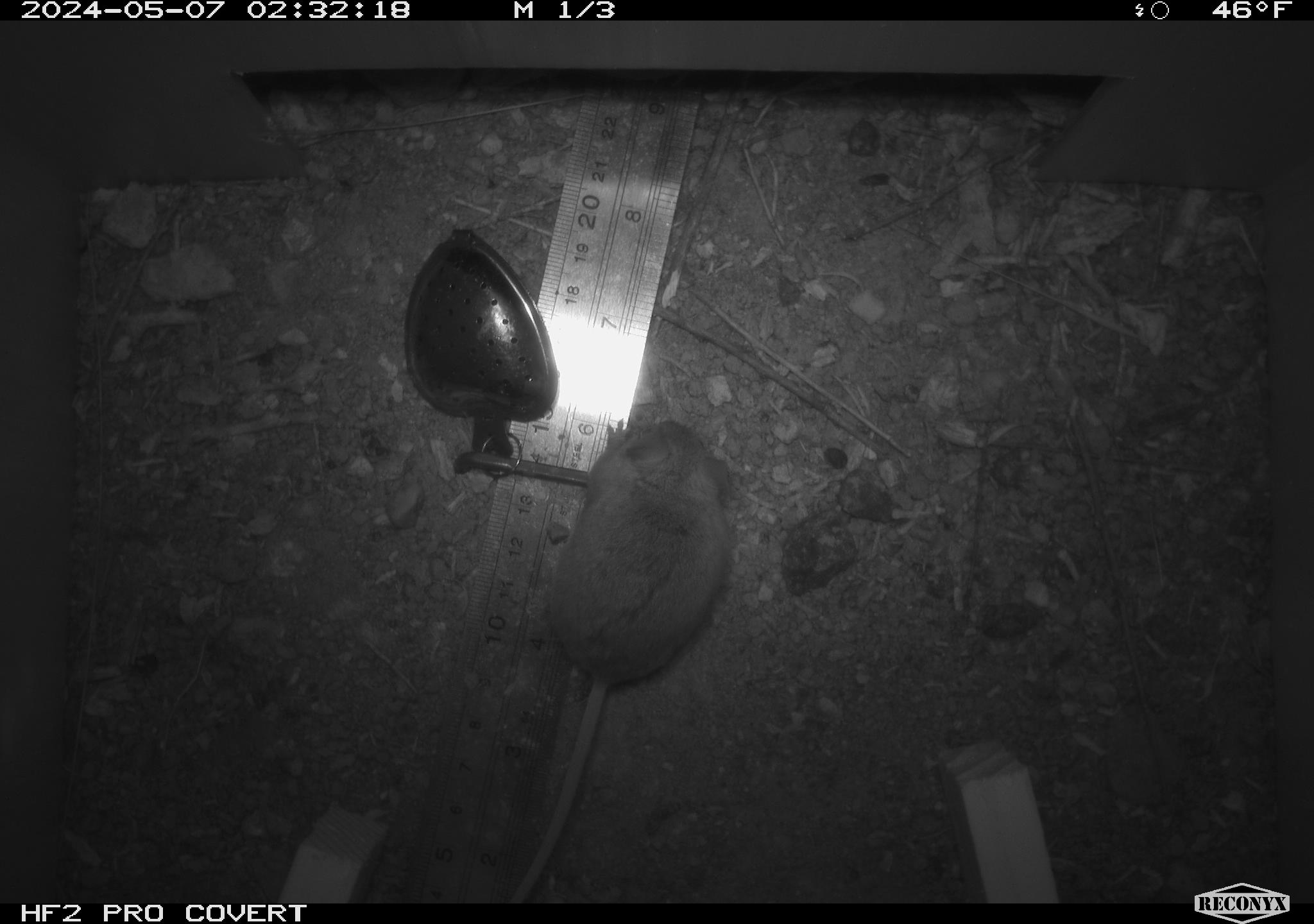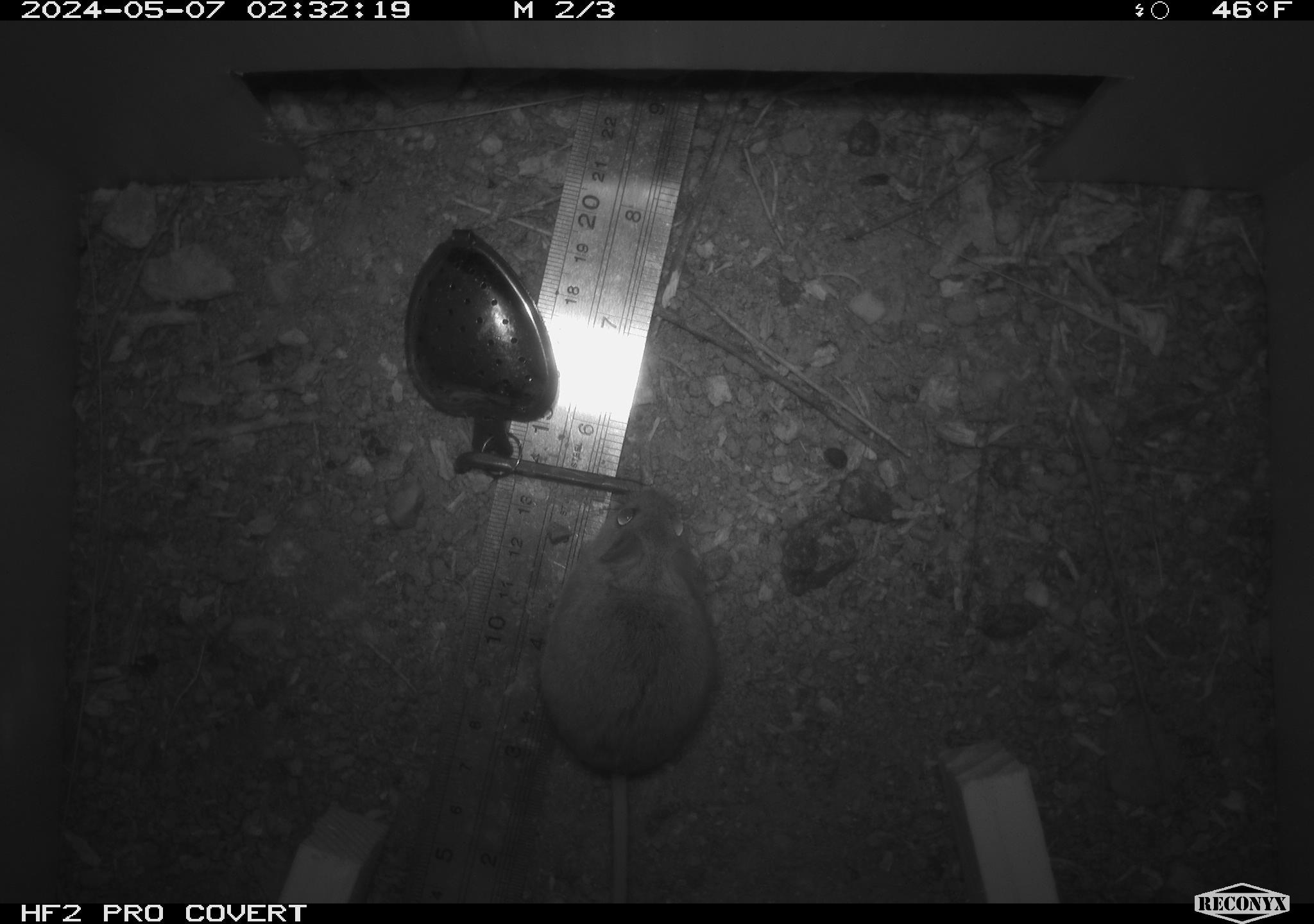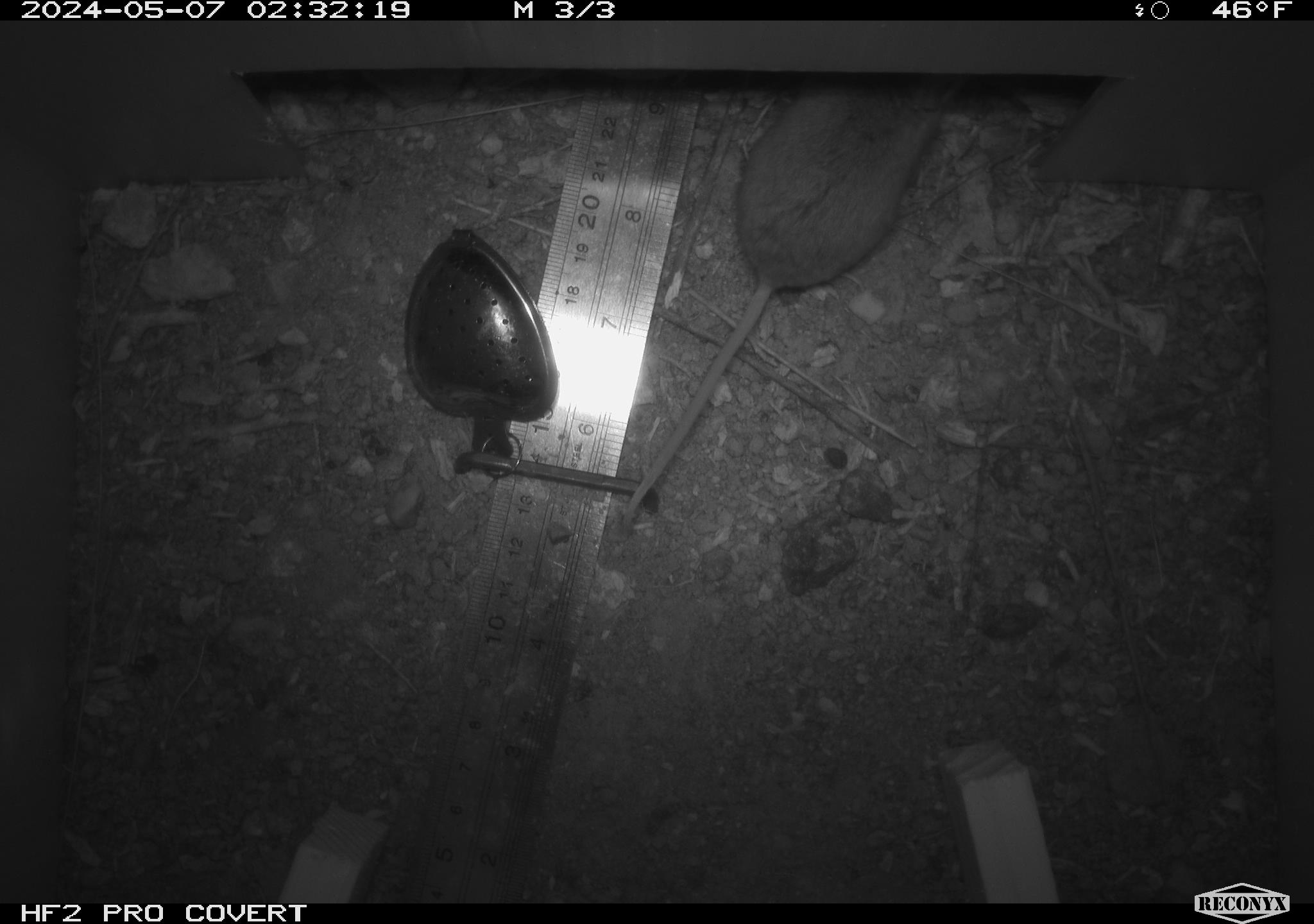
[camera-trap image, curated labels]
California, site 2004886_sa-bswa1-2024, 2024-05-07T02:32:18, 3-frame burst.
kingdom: Animalia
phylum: Chordata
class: Mammalia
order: Rodentia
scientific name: Rodentia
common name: mouse species